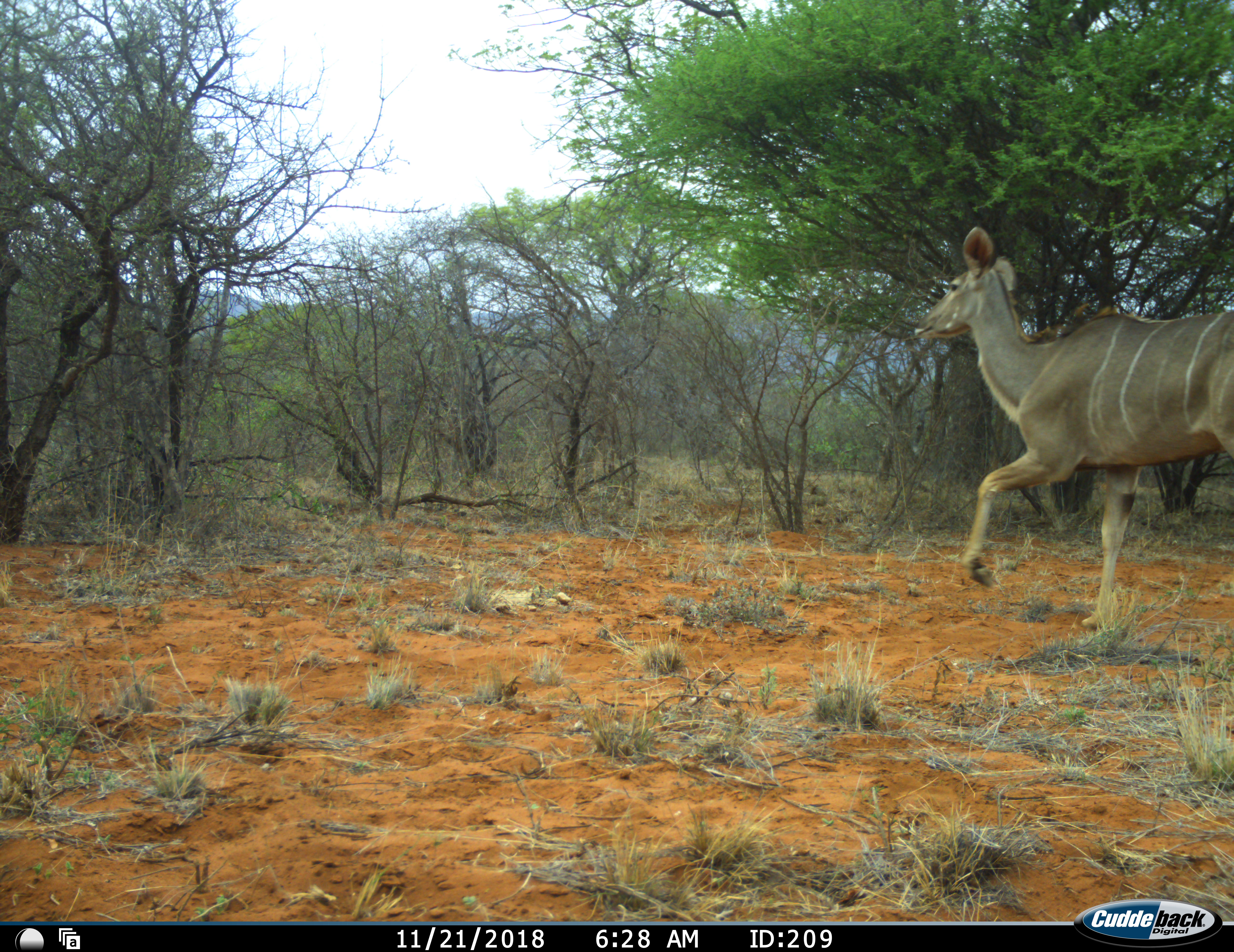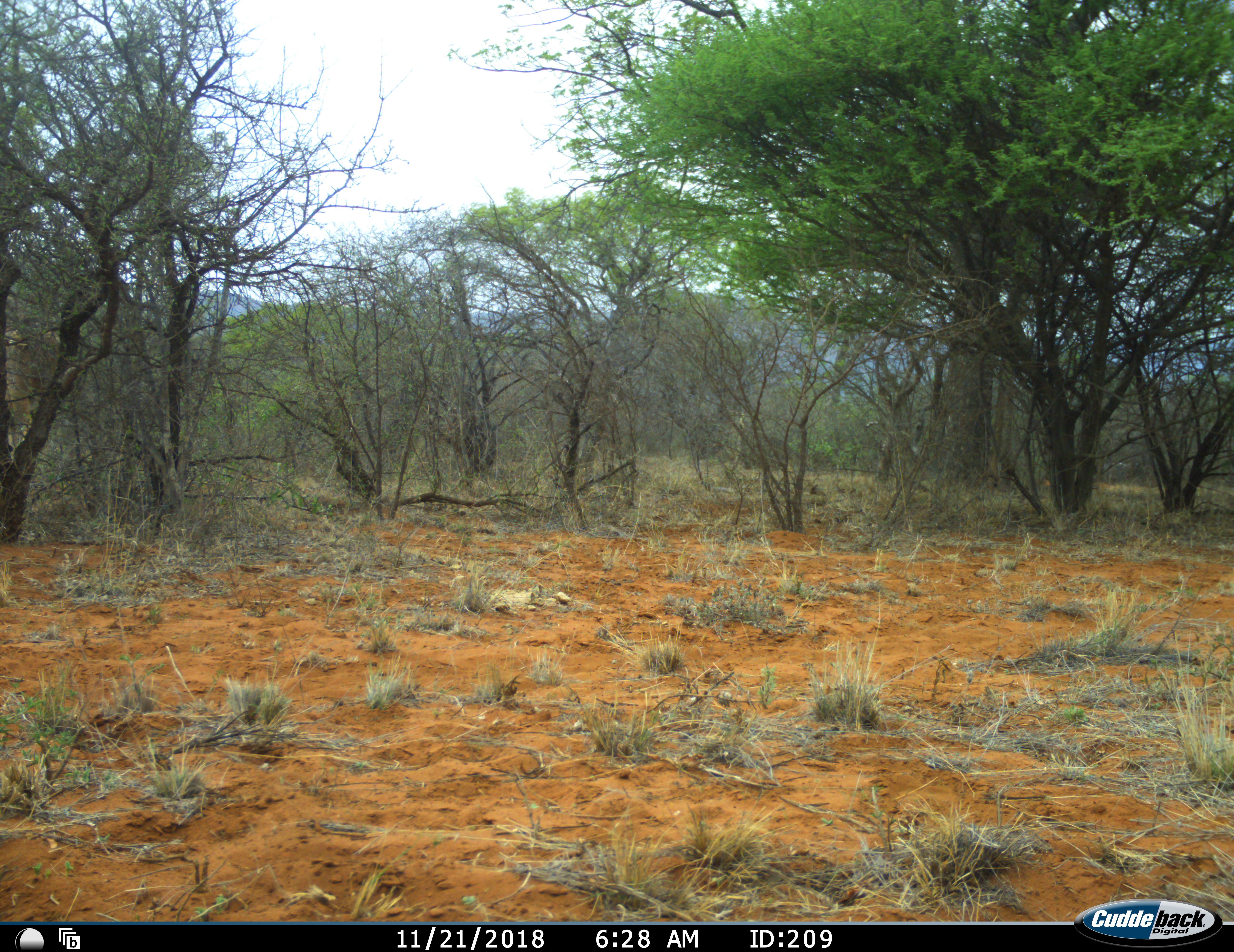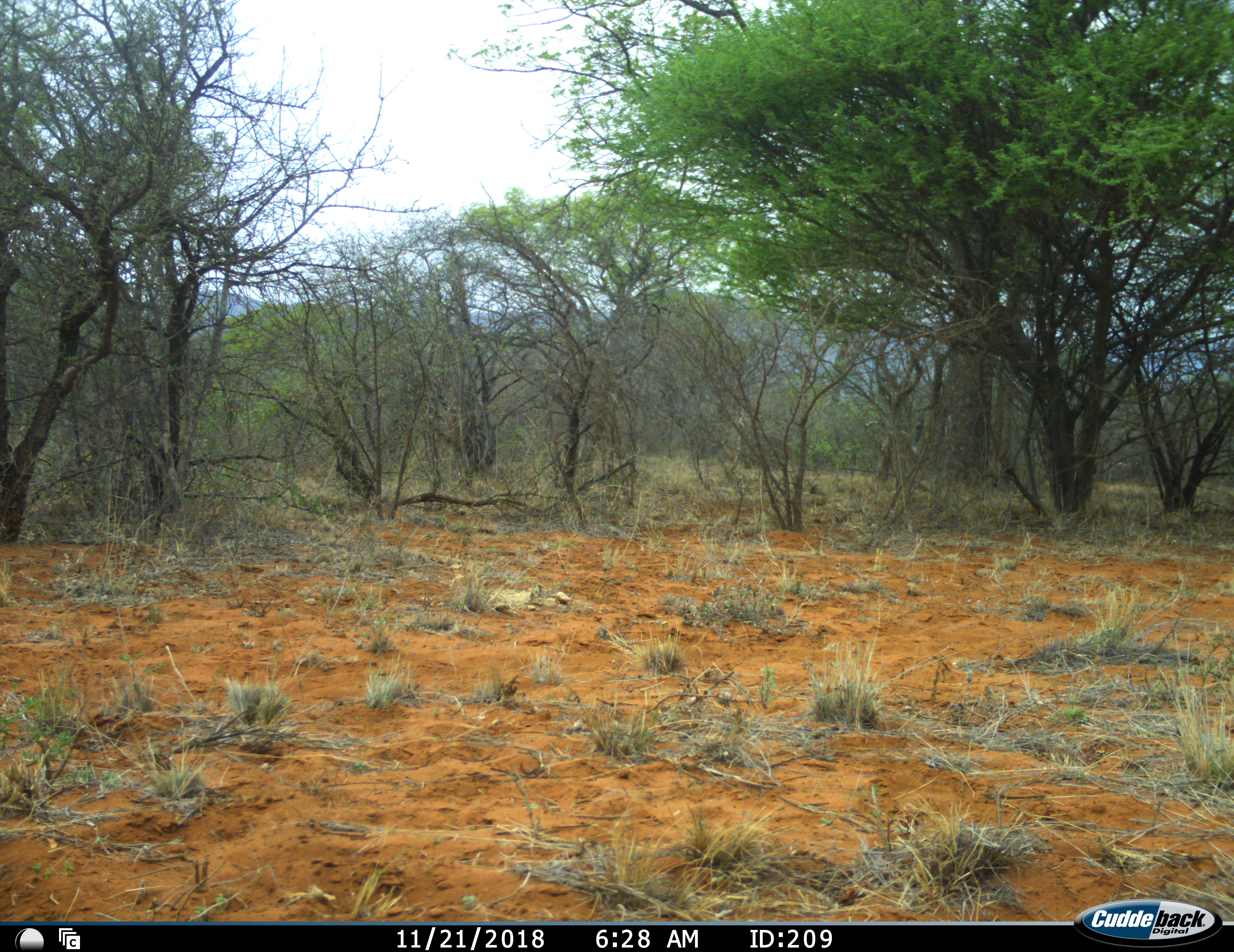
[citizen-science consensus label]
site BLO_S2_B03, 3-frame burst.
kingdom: Animalia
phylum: Chordata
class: Mammalia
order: Artiodactyla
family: Bovidae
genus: Tragelaphus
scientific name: Tragelaphus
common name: kudu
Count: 1.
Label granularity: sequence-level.